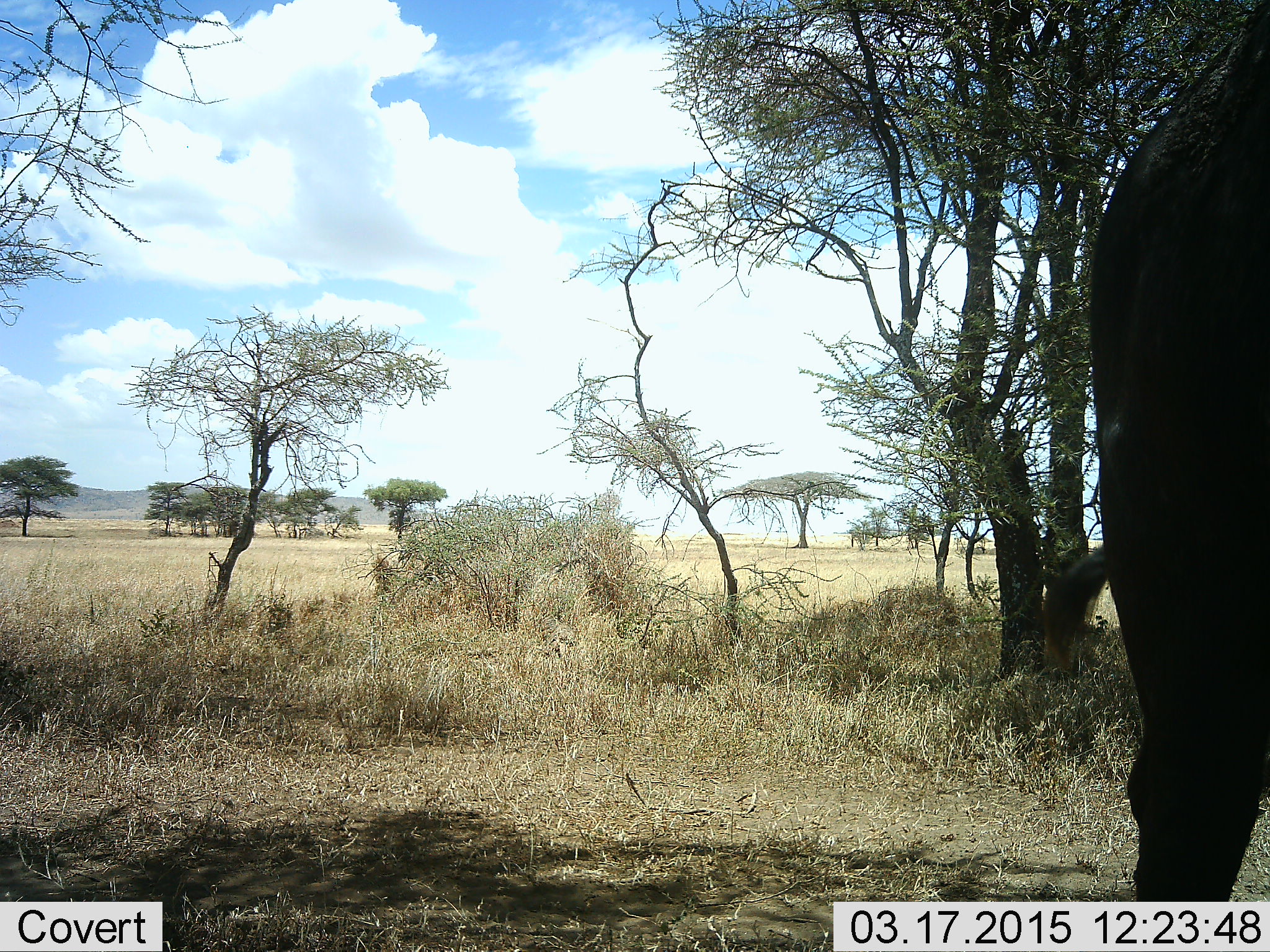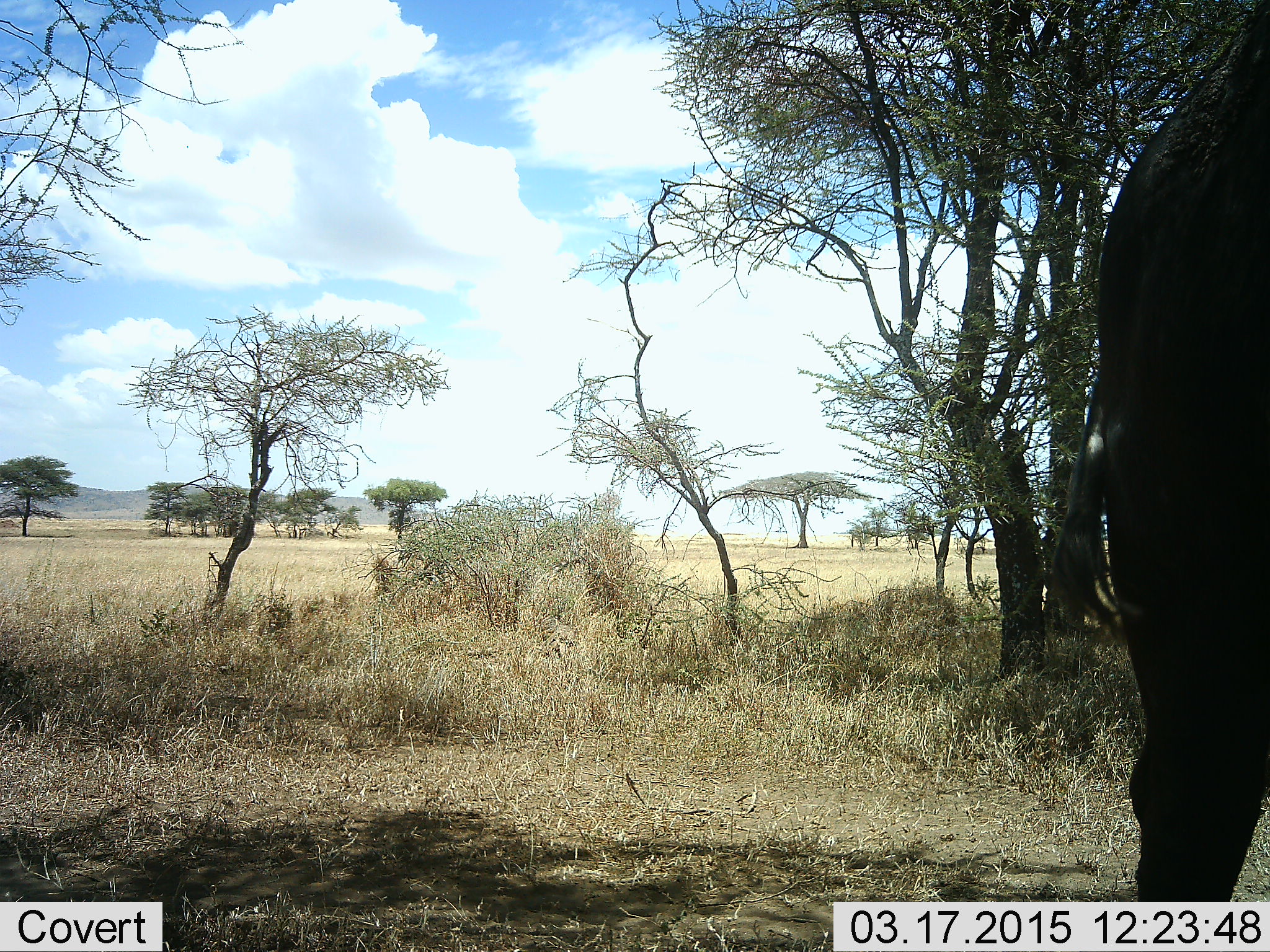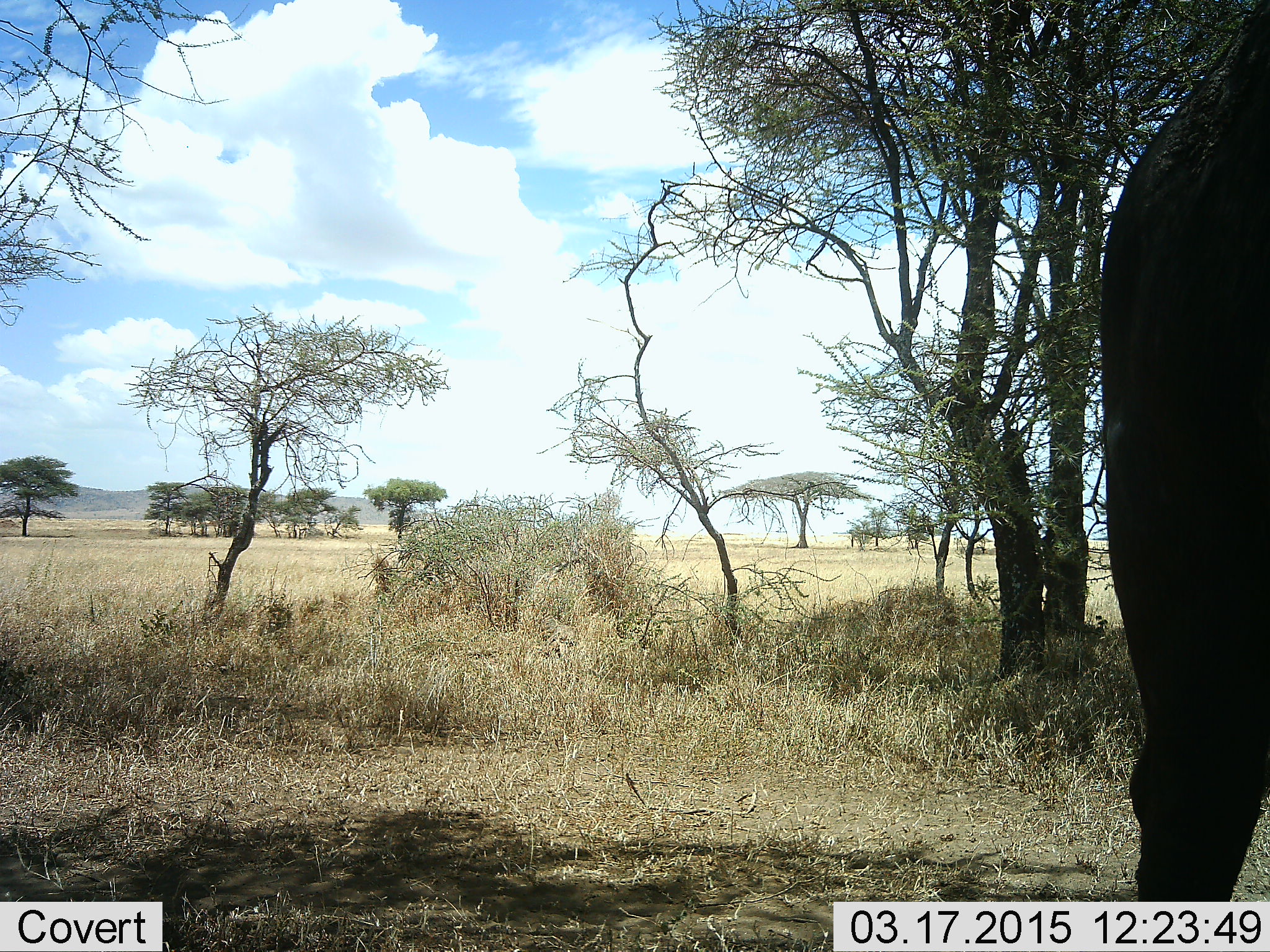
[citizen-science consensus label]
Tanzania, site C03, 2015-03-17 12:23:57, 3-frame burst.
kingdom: Animalia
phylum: Chordata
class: Mammalia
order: Artiodactyla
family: Bovidae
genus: Syncerus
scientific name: Syncerus caffer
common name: cape buffalo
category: buffalo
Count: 1.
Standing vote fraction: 90%.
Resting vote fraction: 10%.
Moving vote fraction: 10%.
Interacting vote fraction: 0%.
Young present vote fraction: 0%.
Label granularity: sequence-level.